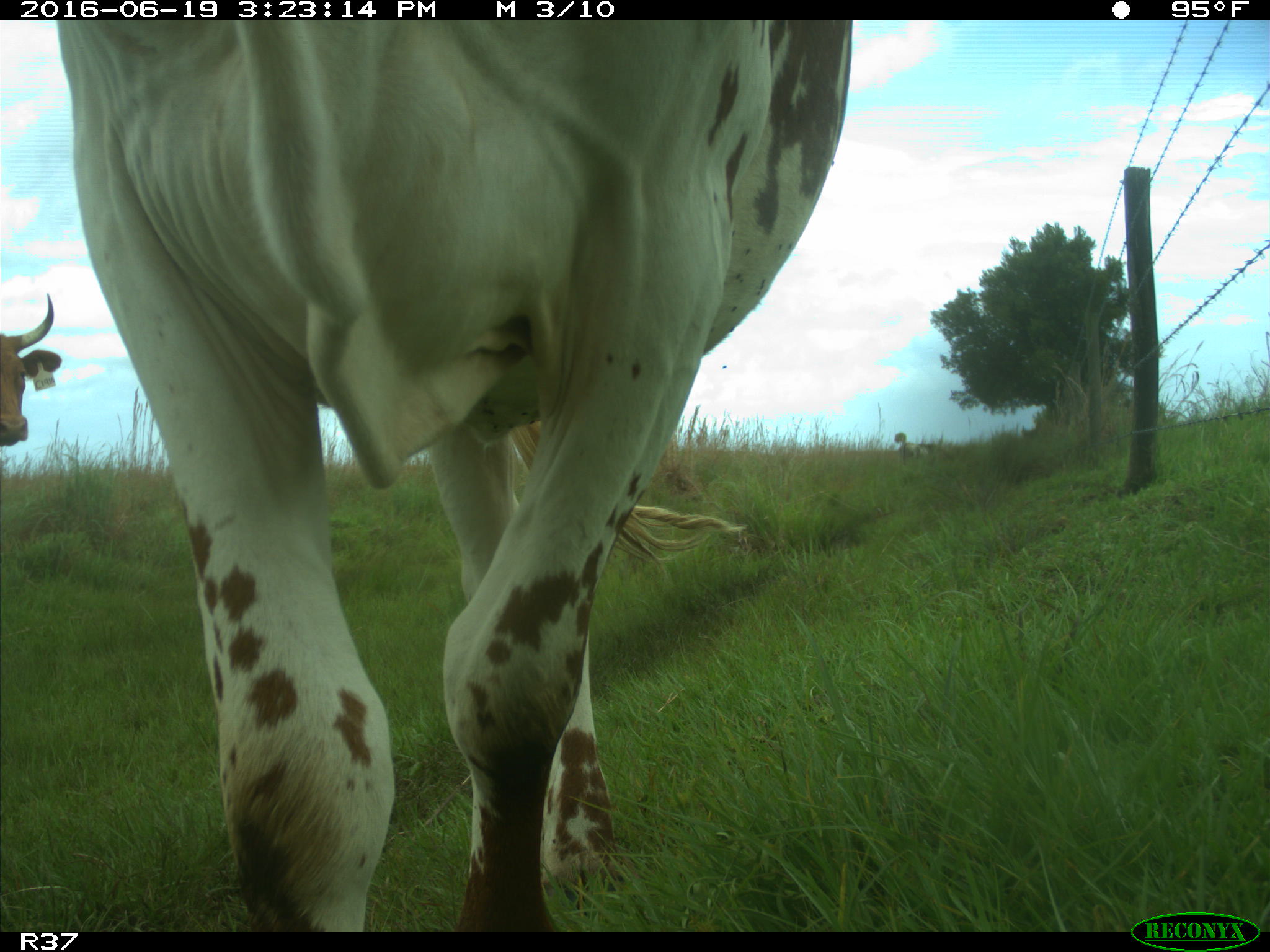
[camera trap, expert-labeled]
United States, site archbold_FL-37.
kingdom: Animalia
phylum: Chordata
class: Mammalia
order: Artiodactyla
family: Bovidae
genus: Bos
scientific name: Bos taurus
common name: domestic cow